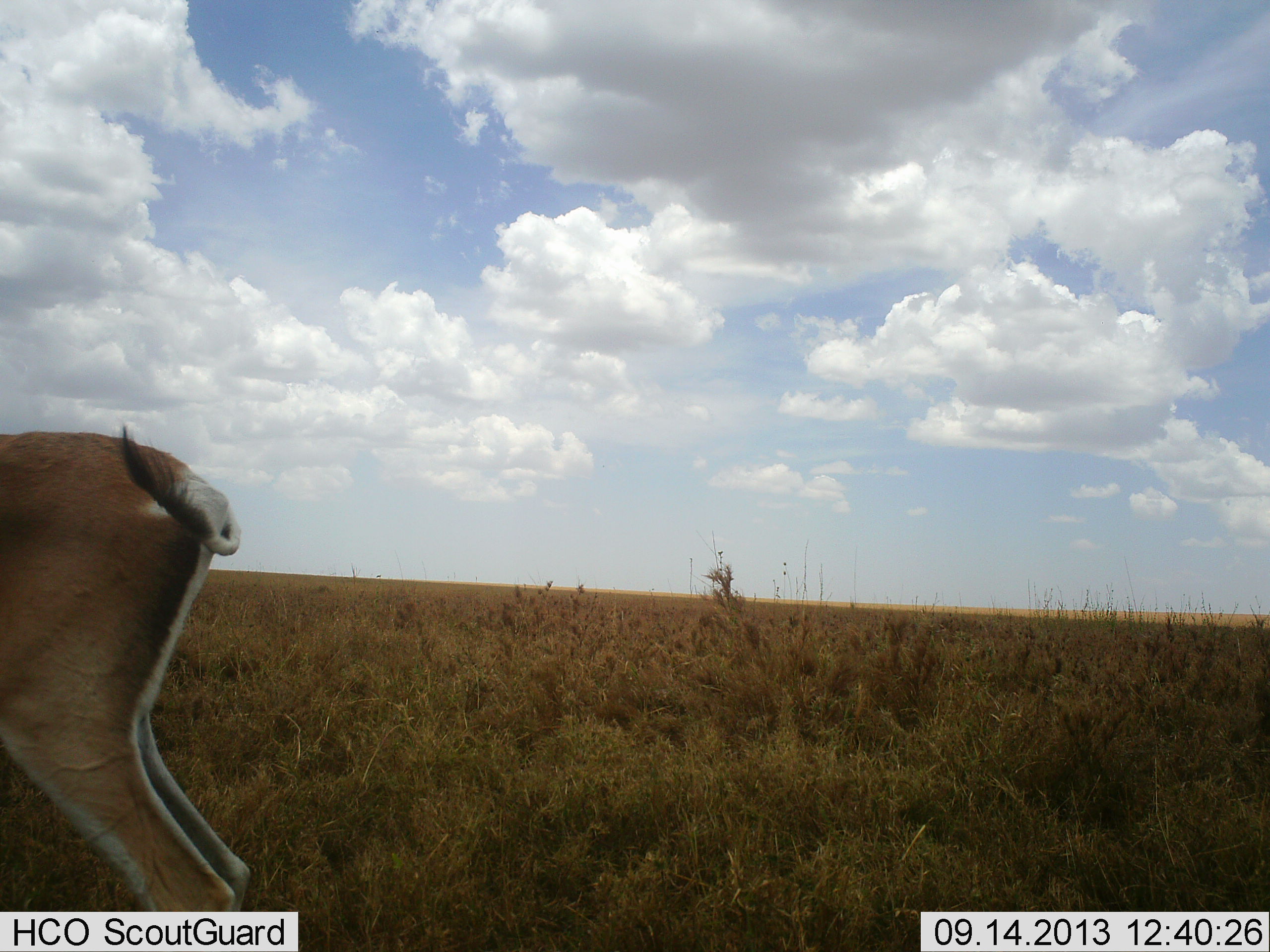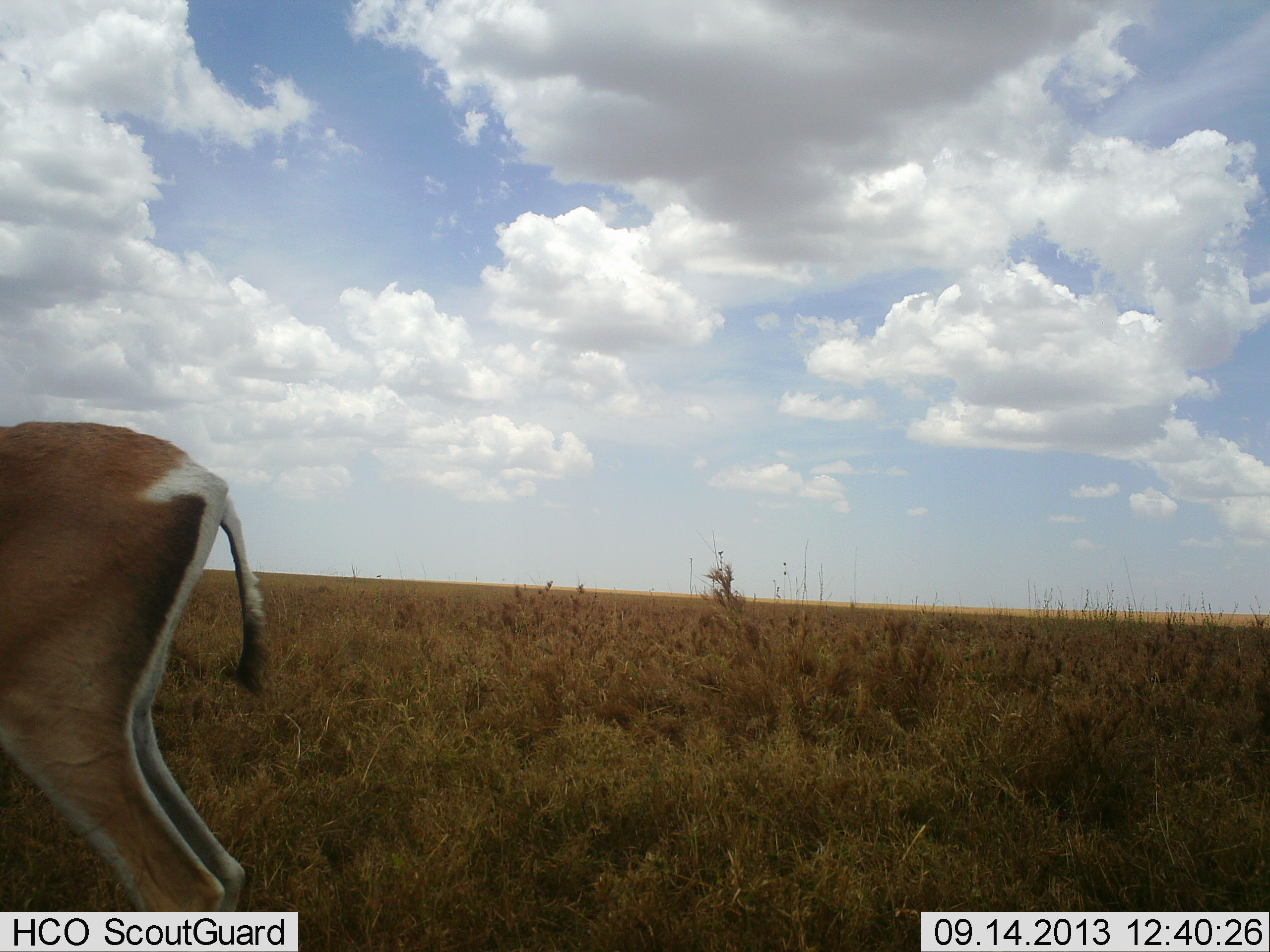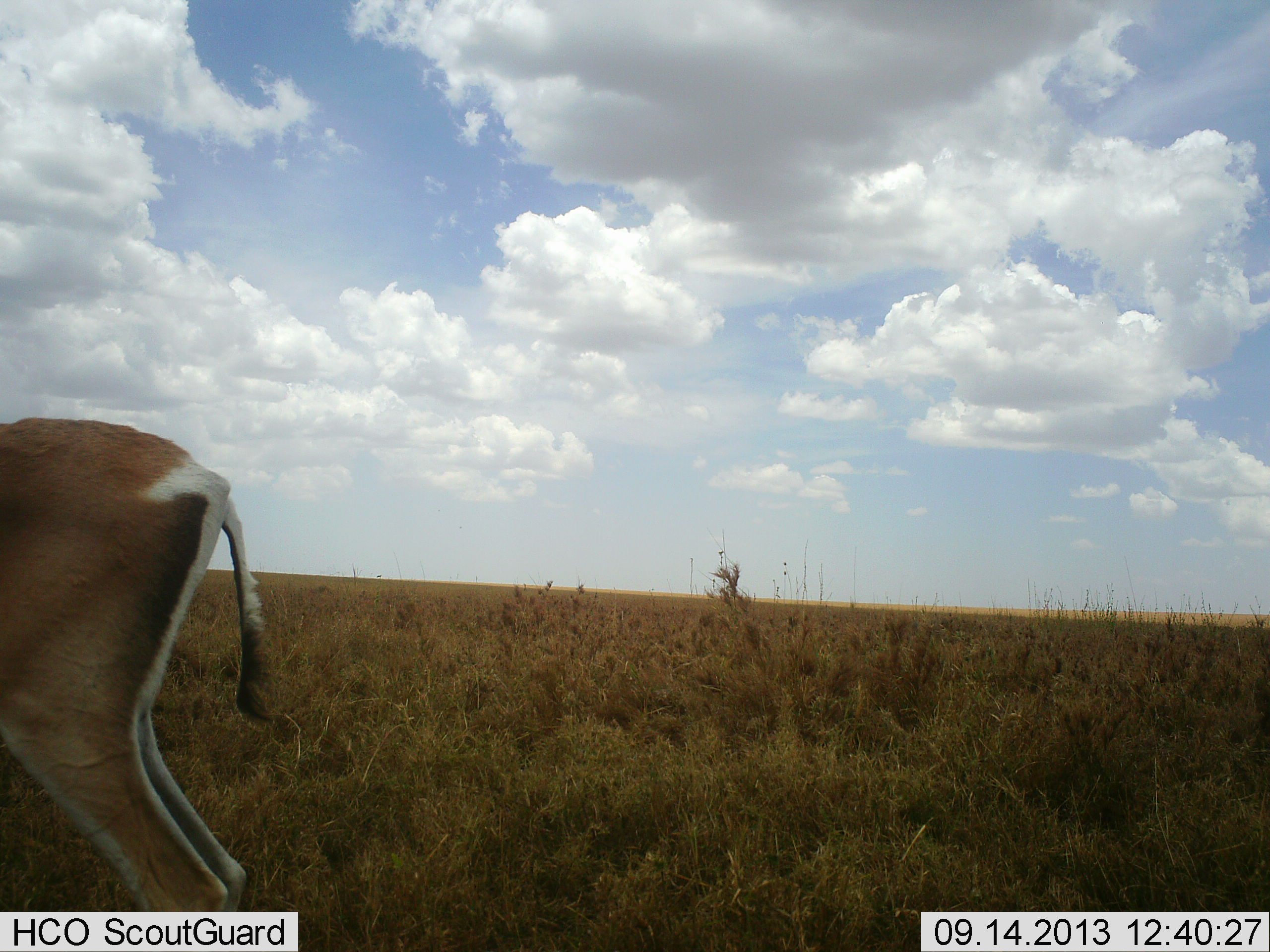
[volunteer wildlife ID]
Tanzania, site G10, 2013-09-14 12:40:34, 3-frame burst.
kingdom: Animalia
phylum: Chordata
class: Mammalia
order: Artiodactyla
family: Bovidae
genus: Nanger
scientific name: Nanger granti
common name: grant's gazelle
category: gazellegrants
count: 1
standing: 100%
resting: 0%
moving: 0%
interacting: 0%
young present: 0%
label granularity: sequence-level